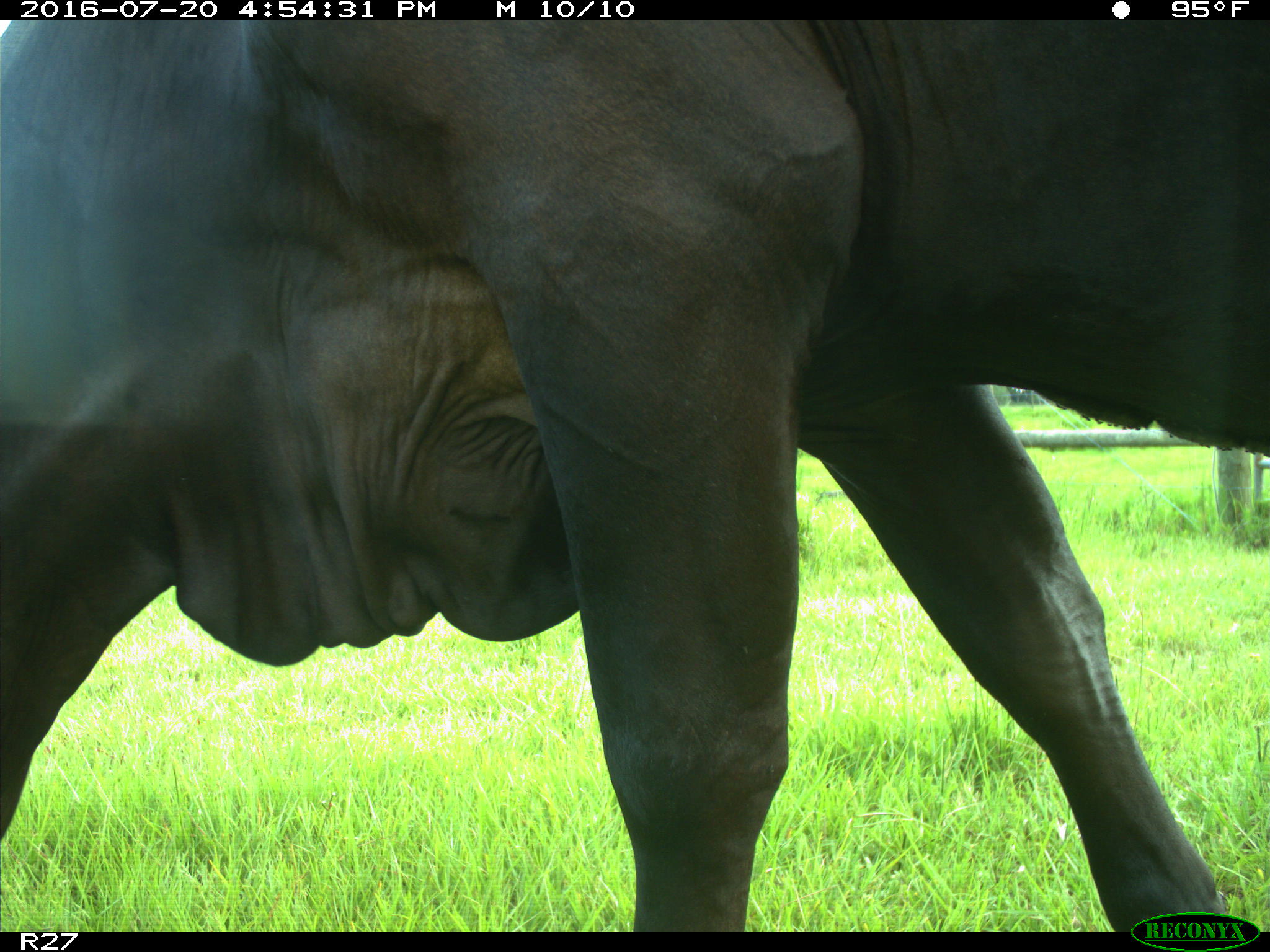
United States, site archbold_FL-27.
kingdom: Animalia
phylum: Chordata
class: Mammalia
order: Artiodactyla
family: Bovidae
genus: Bos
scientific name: Bos taurus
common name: domestic cow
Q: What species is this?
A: Bos taurus (domestic cow).